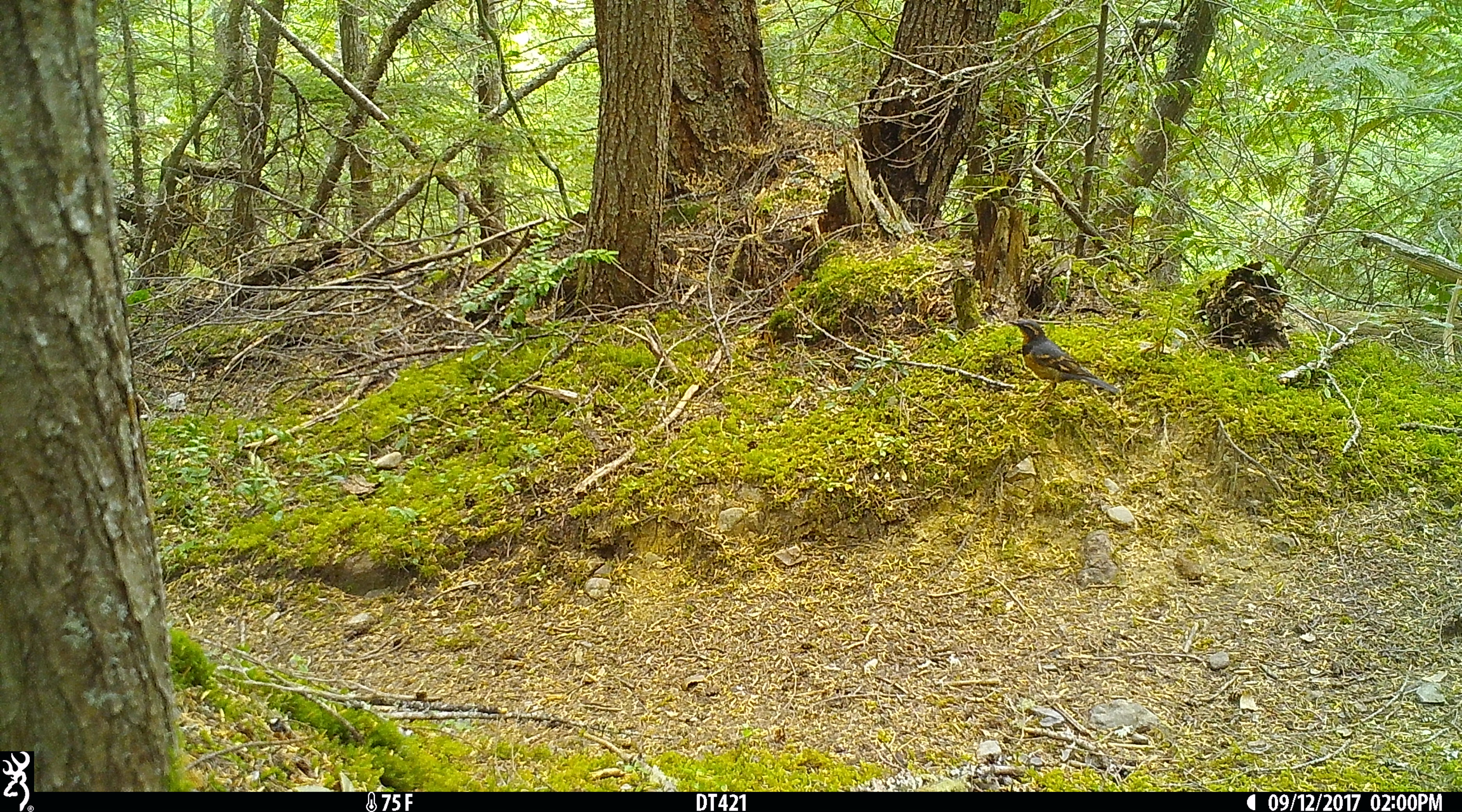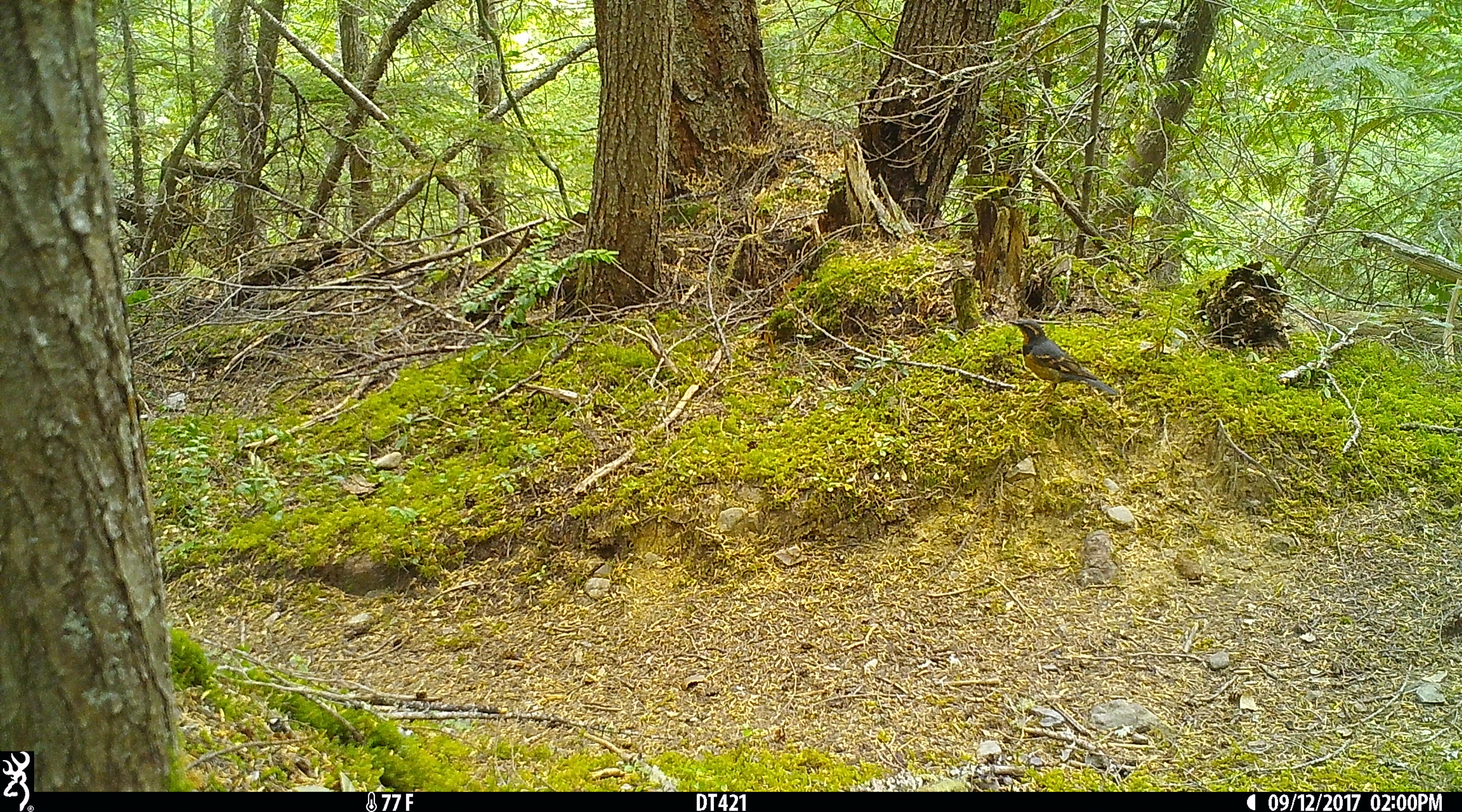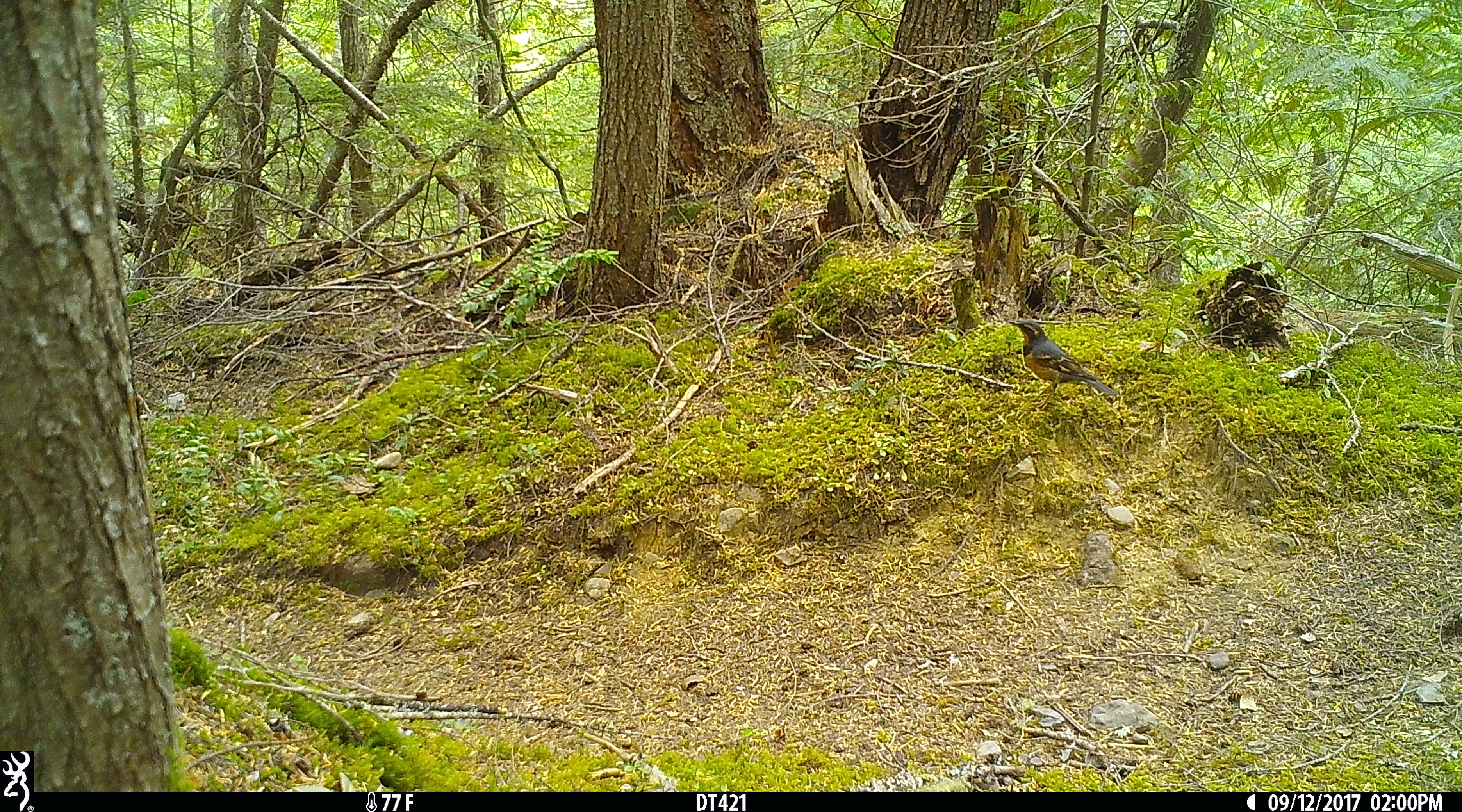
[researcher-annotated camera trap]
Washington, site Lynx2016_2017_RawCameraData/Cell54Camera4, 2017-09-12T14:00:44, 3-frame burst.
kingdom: Animalia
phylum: Chordata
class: Aves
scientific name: Aves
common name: birds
Aves (birds). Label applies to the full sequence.